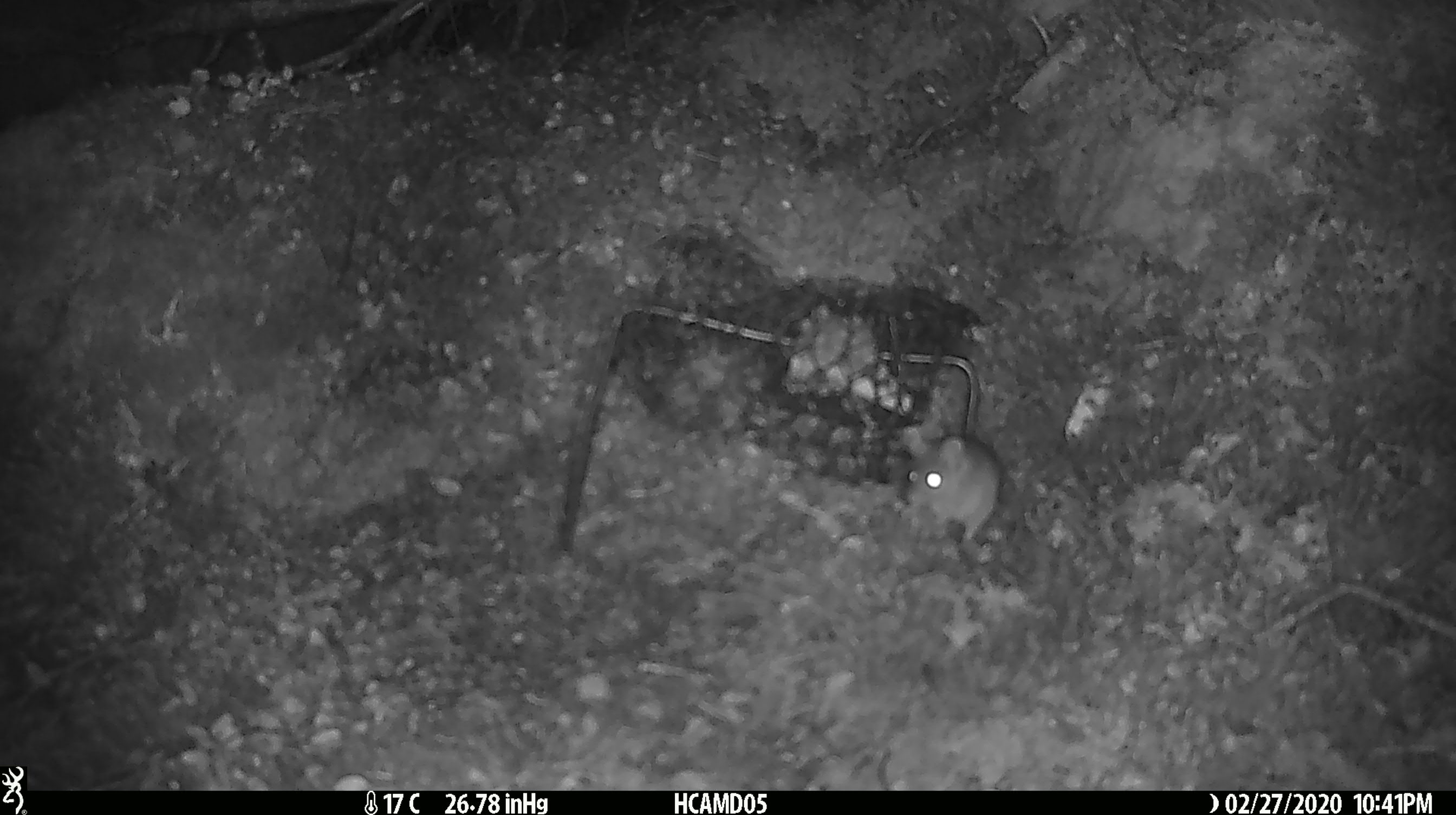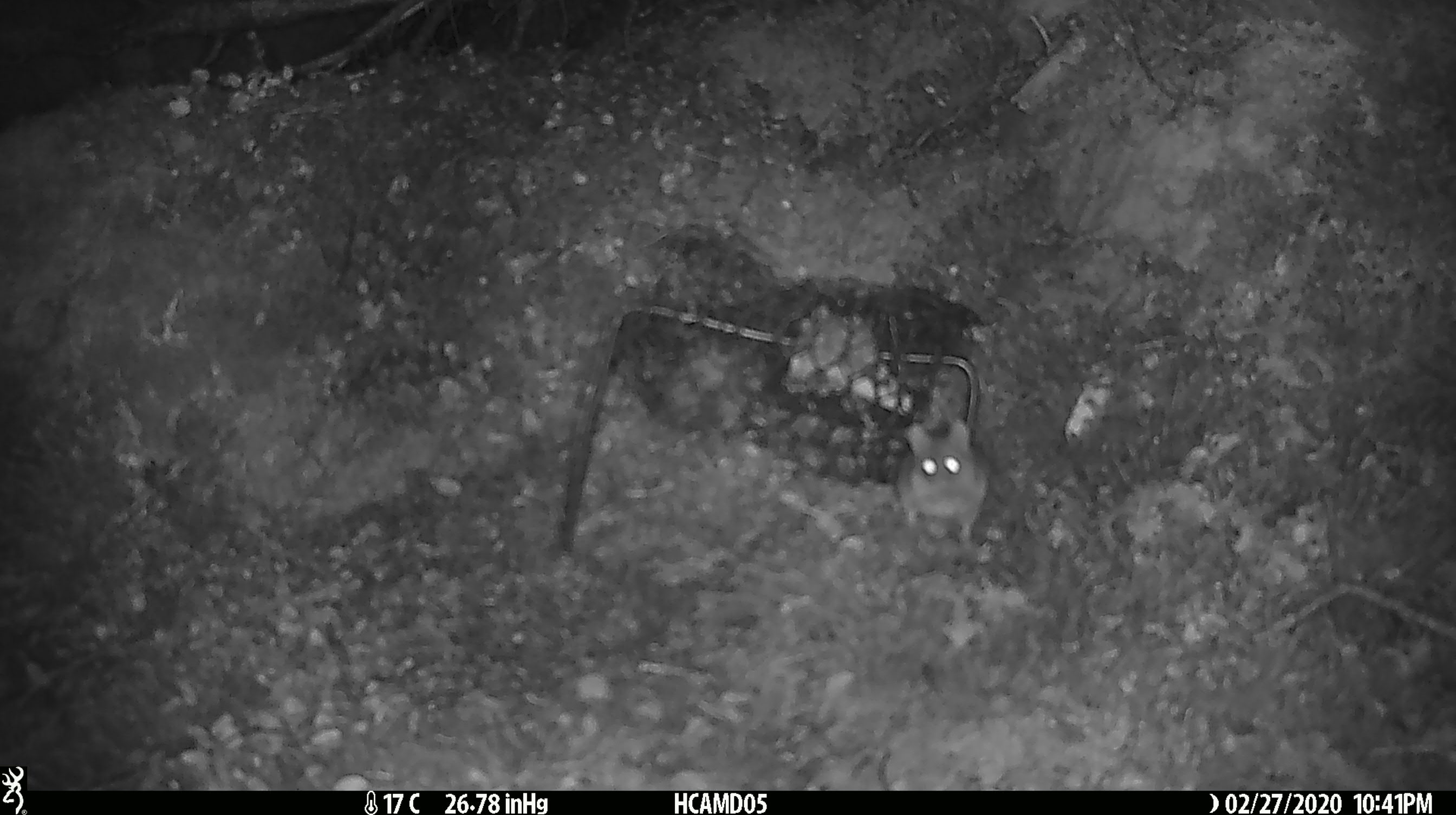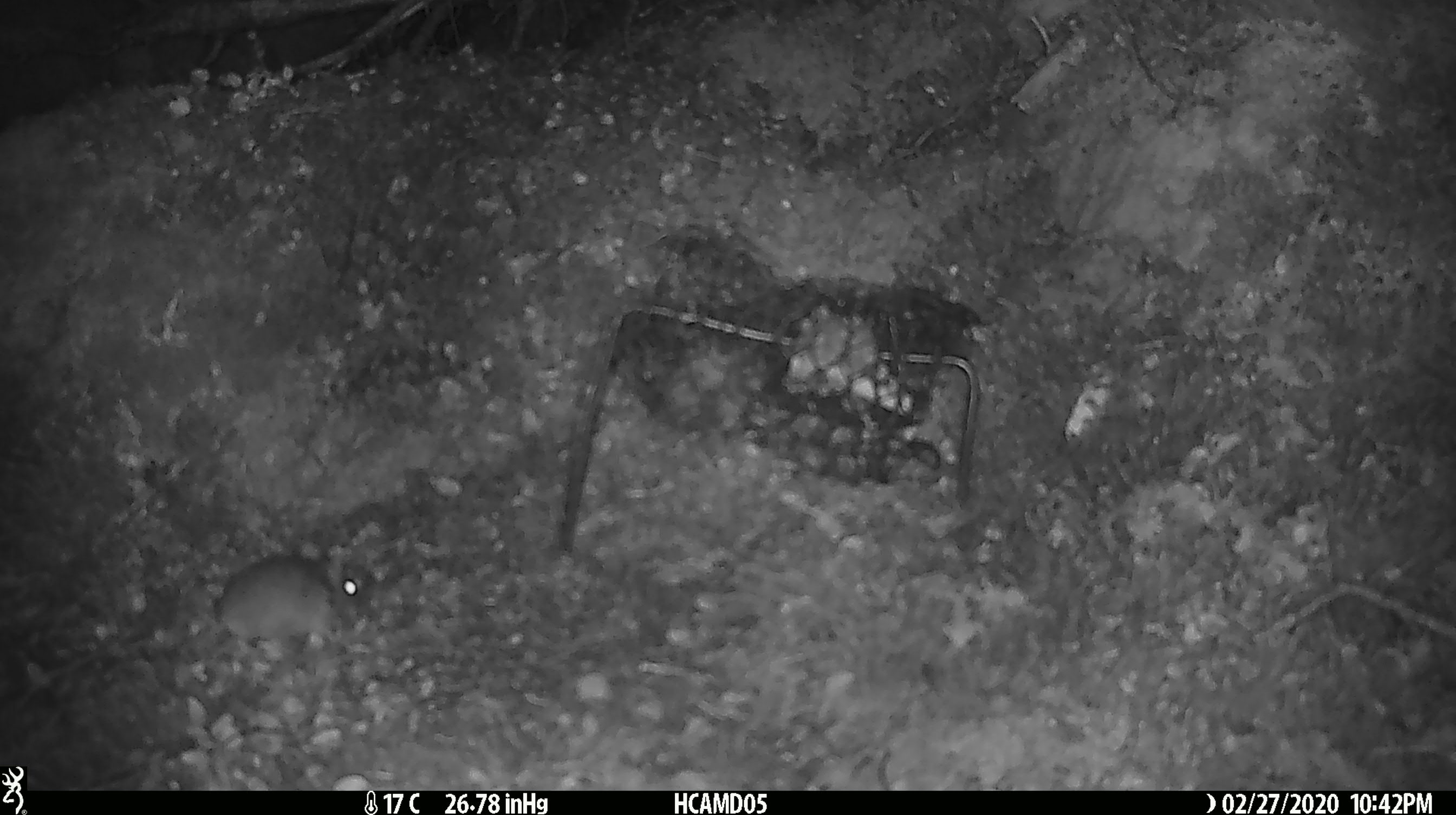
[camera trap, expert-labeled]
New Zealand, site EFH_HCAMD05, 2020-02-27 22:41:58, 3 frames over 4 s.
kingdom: Animalia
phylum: Chordata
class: Mammalia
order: Rodentia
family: Muridae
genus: Mus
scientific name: Mus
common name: mouse